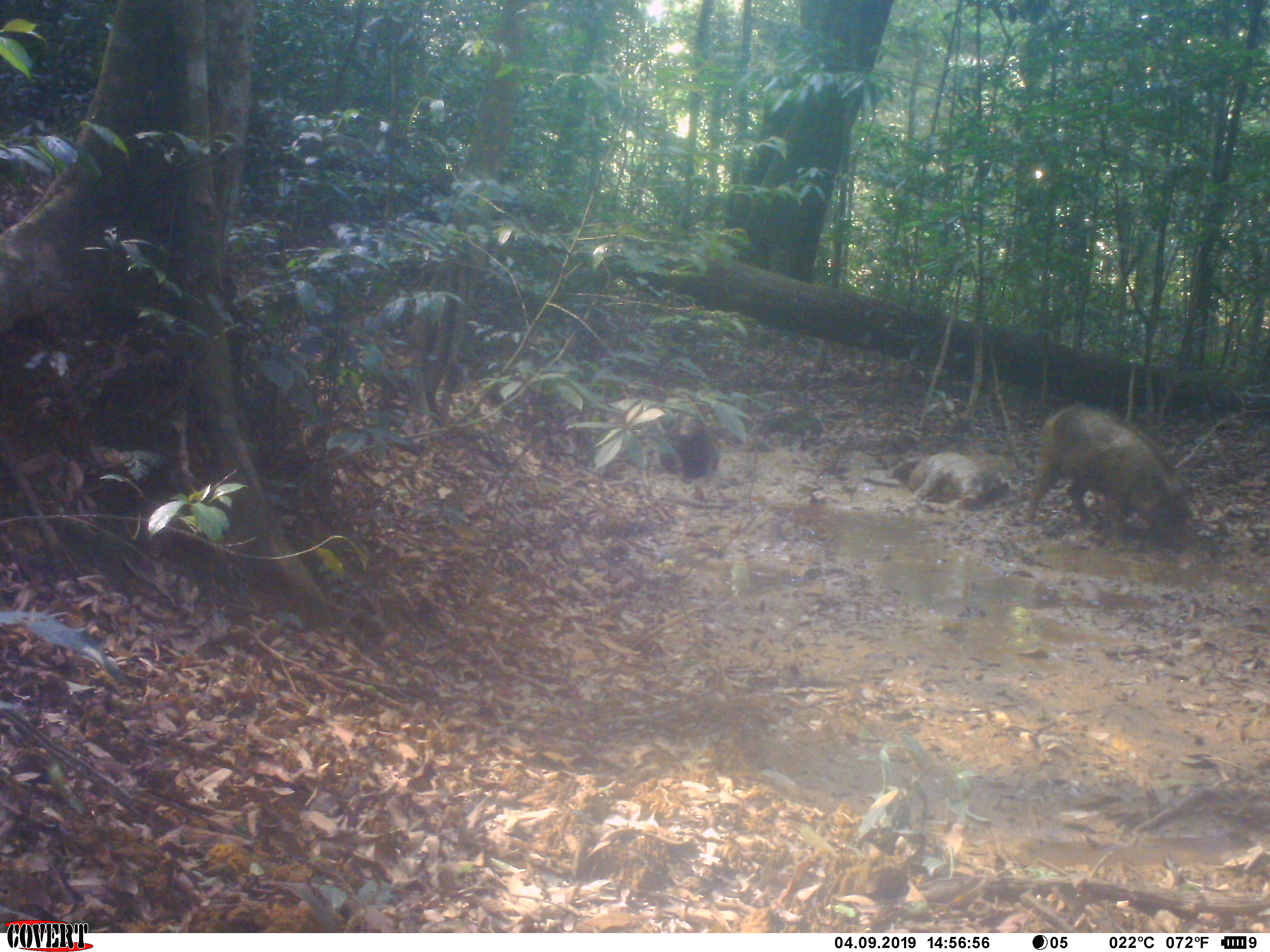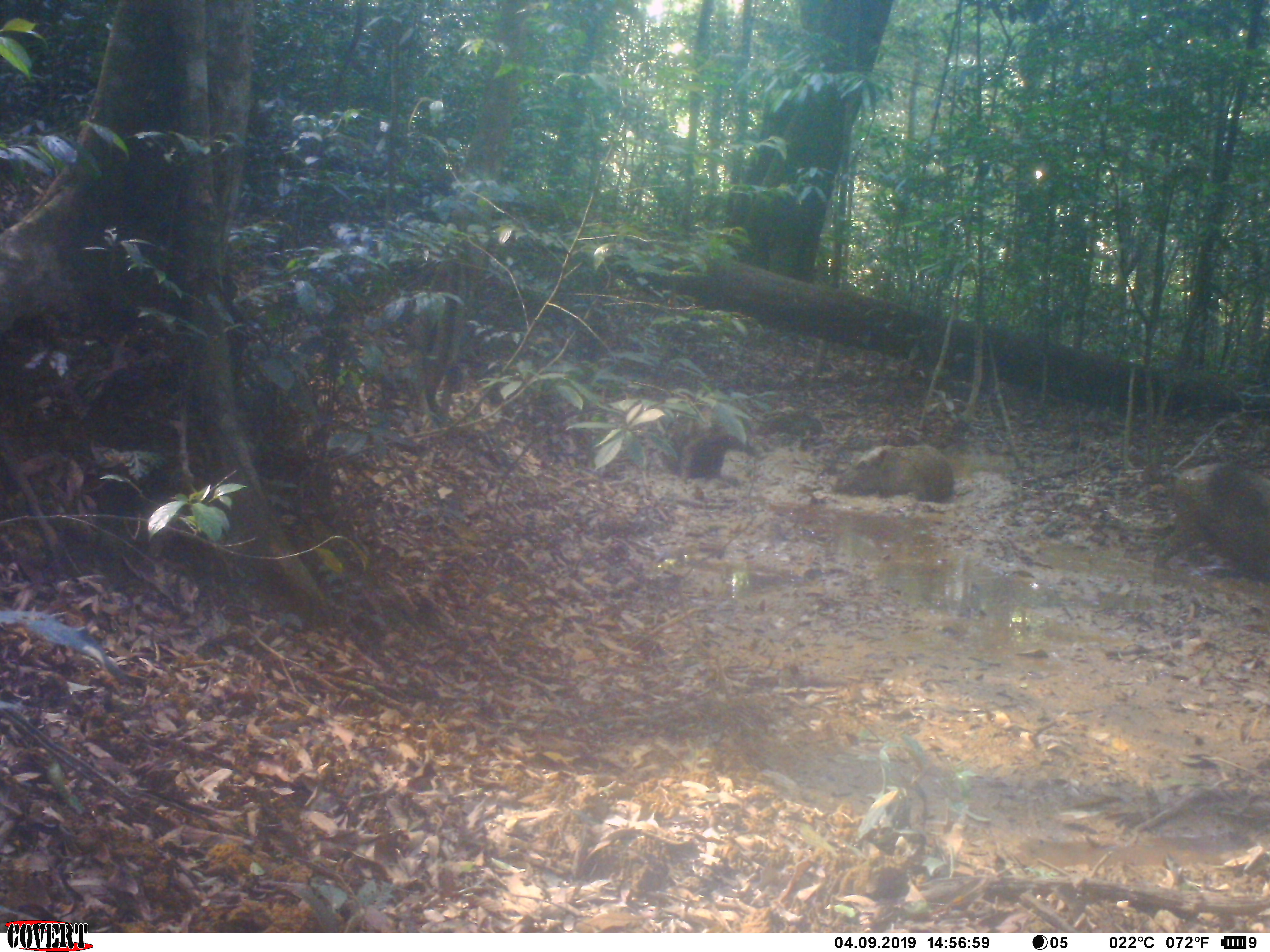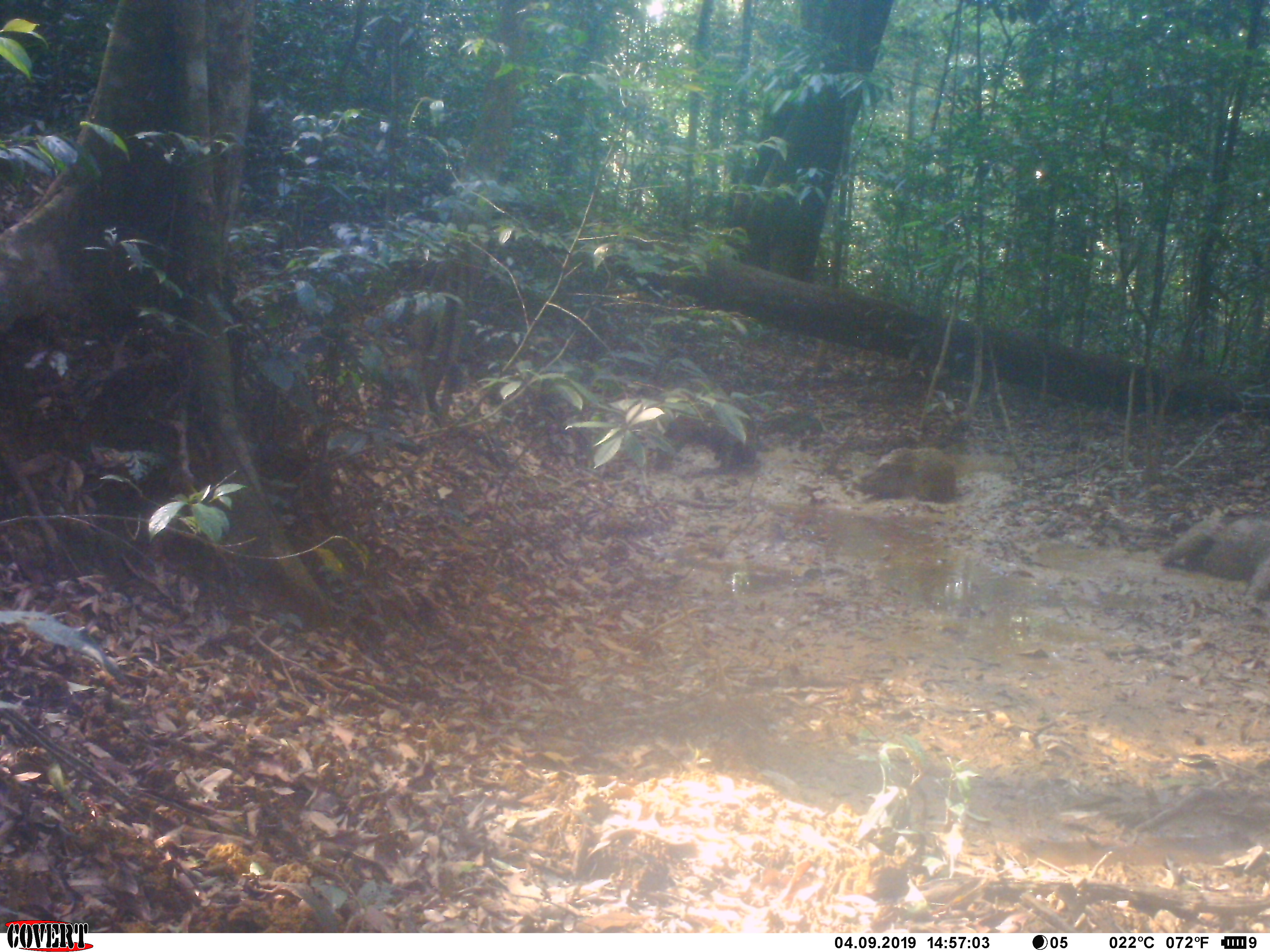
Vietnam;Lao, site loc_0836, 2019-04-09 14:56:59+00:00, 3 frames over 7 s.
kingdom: Animalia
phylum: Chordata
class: Mammalia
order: Artiodactyla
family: Suidae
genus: Sus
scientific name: Sus scrofa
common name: eurasian wild pig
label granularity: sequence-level